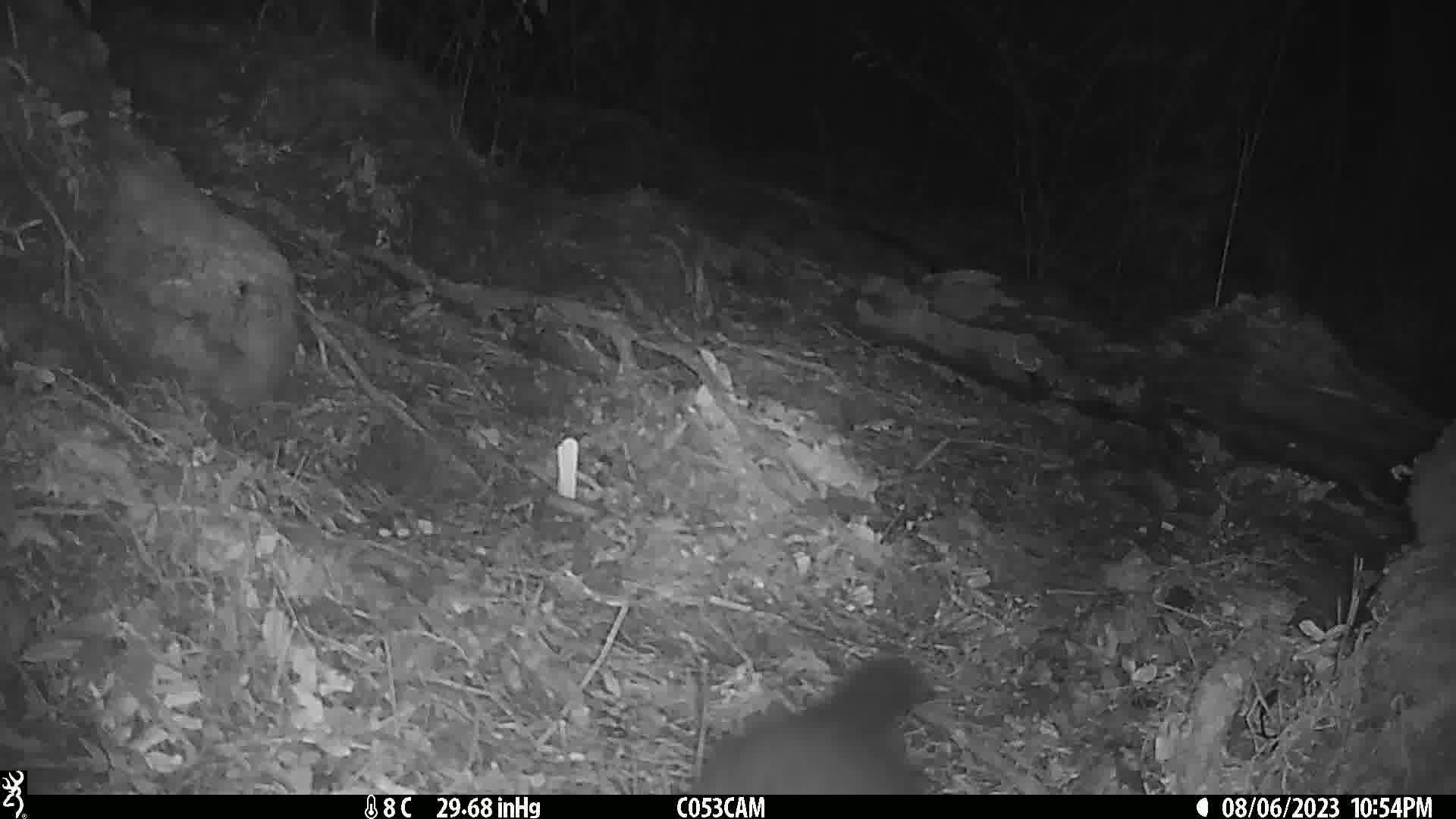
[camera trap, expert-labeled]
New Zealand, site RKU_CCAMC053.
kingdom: Animalia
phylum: Chordata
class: Mammalia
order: Diprotodontia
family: Phalangeridae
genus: Trichosurus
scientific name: Trichosurus vulpecula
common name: common brushtail possum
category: possum